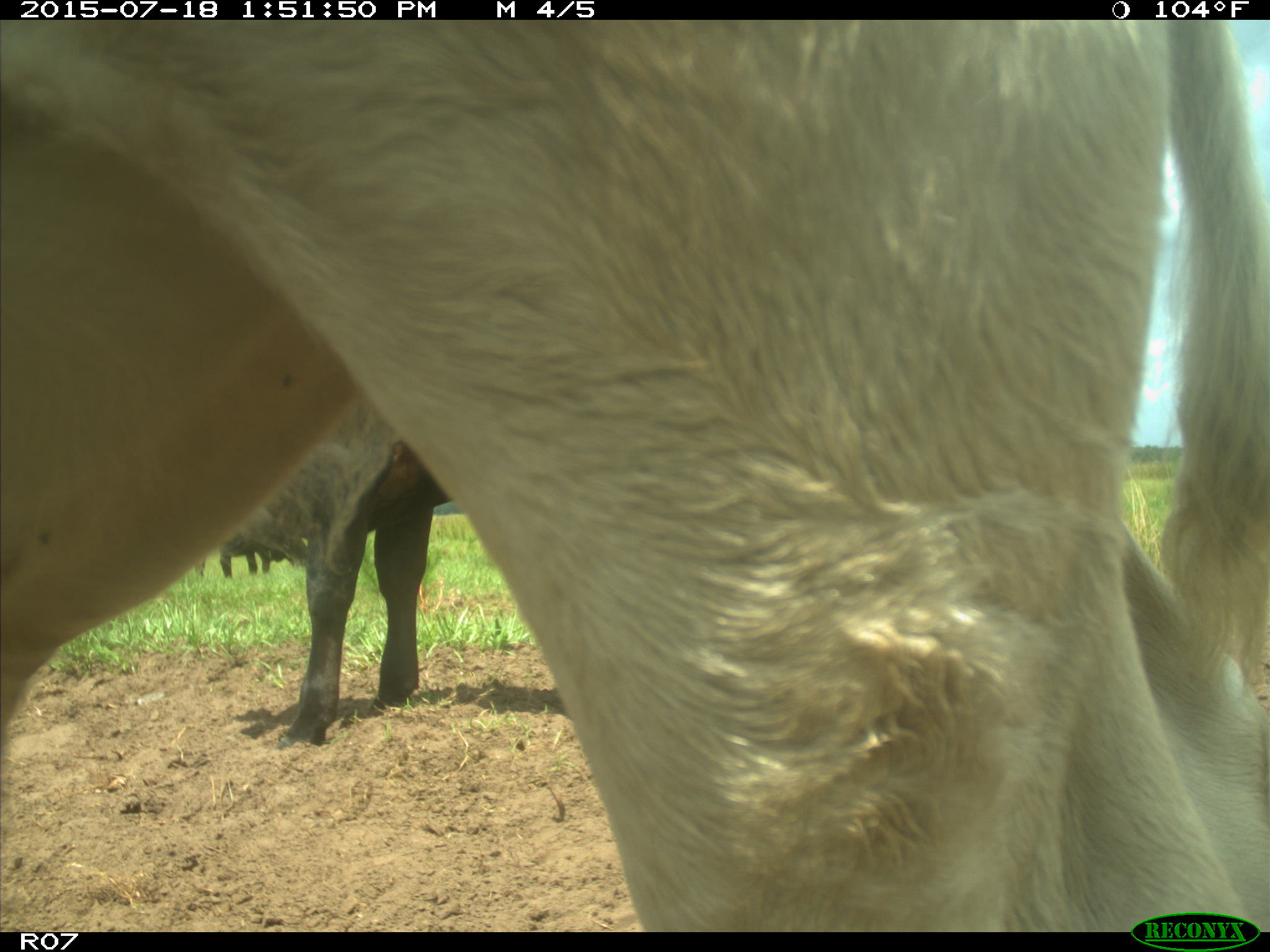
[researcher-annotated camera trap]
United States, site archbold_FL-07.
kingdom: Animalia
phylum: Chordata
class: Mammalia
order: Artiodactyla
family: Bovidae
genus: Bos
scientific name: Bos taurus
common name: domestic cow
Bos taurus (domestic cow).